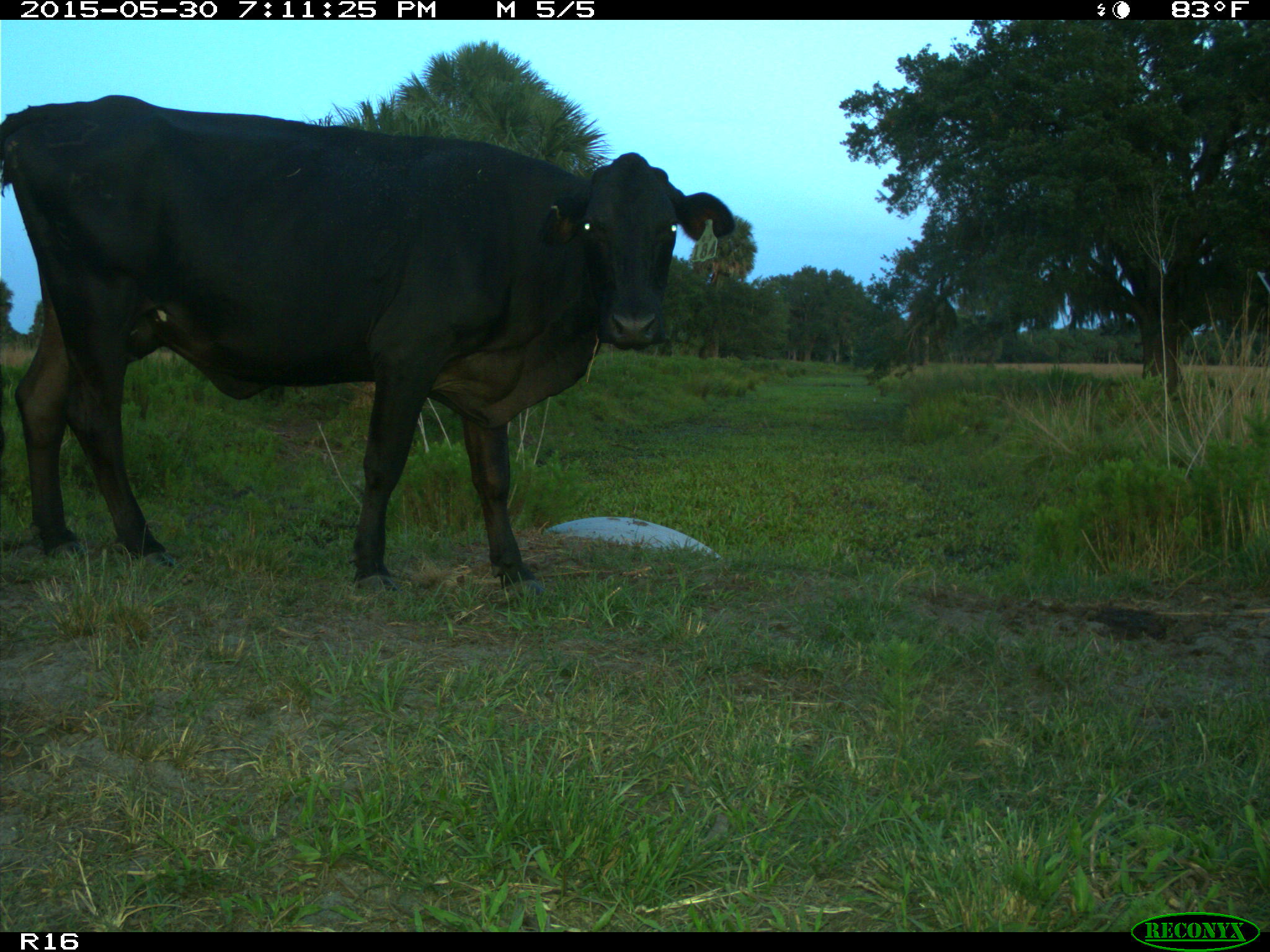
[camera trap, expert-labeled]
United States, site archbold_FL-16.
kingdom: Animalia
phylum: Chordata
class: Mammalia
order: Artiodactyla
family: Bovidae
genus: Bos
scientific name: Bos taurus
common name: domestic cow